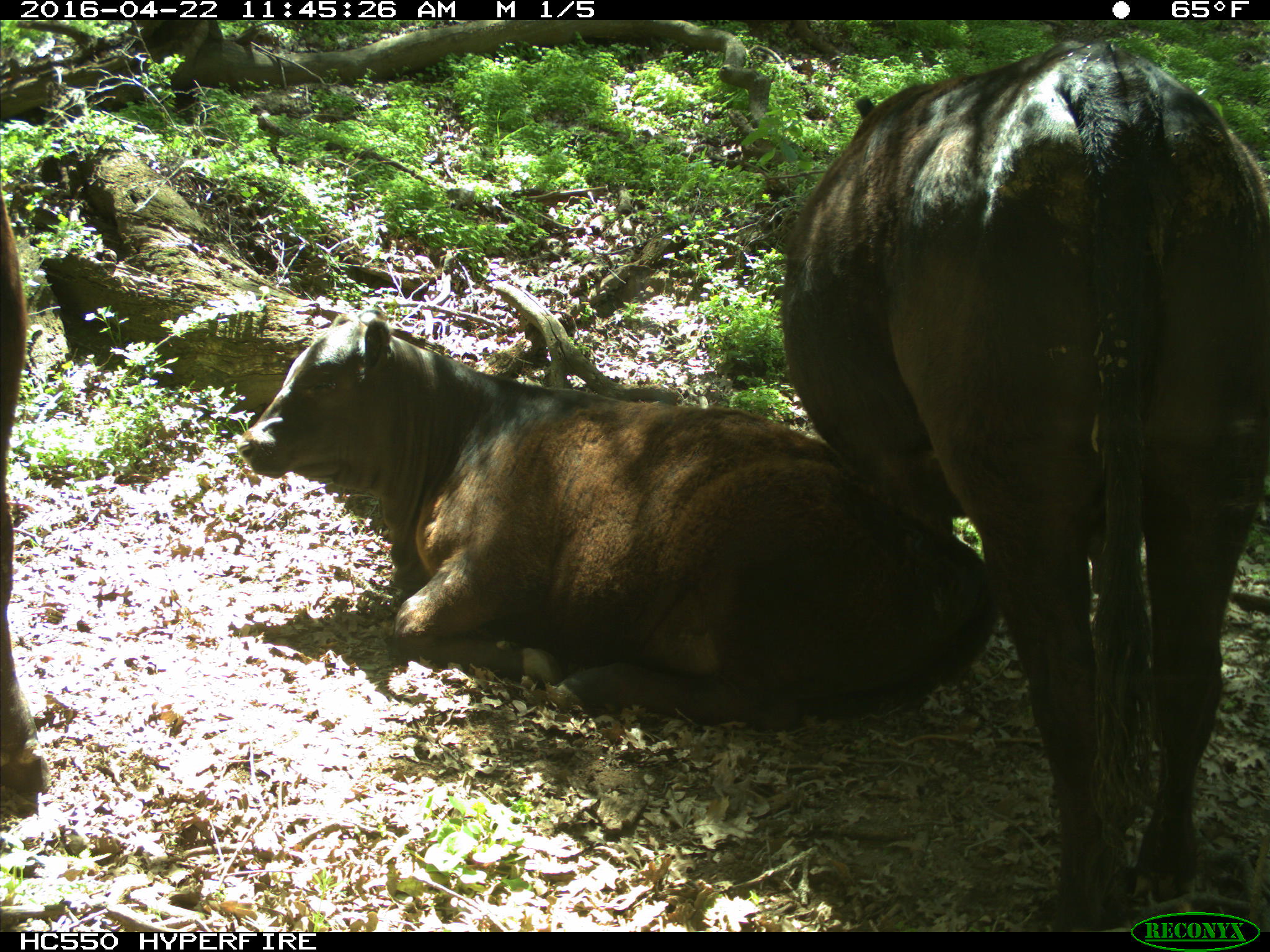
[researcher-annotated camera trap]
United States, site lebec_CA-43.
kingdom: Animalia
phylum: Chordata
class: Mammalia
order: Artiodactyla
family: Bovidae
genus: Bos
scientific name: Bos taurus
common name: domestic cow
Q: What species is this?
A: Bos taurus (domestic cow).